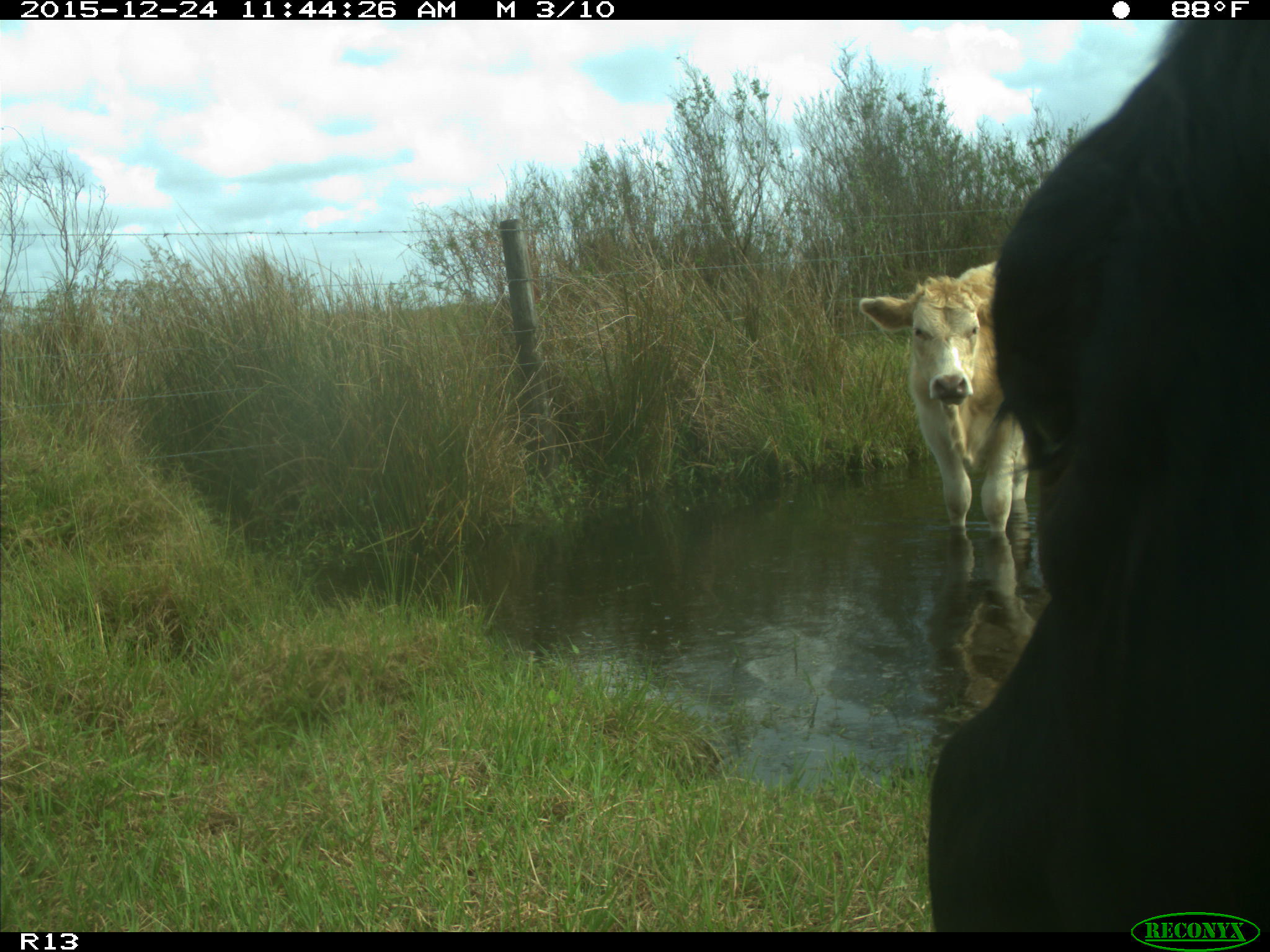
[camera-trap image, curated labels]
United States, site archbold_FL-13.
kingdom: Animalia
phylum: Chordata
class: Mammalia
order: Artiodactyla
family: Bovidae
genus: Bos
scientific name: Bos taurus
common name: domestic cow